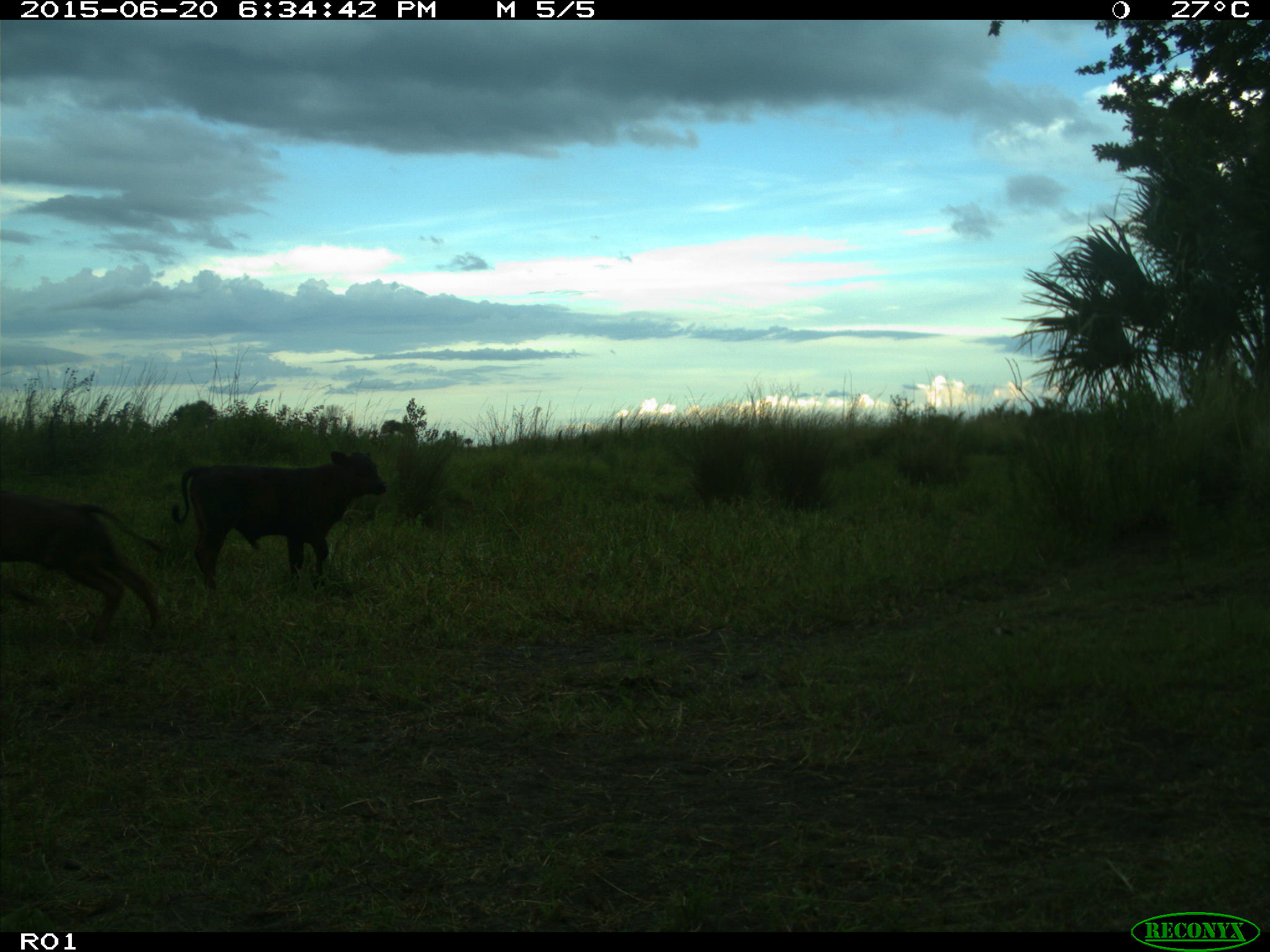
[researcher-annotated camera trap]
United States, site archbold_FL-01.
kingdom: Animalia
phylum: Chordata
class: Mammalia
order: Artiodactyla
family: Bovidae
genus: Bos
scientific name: Bos taurus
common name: domestic cow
Bos taurus (domestic cow).